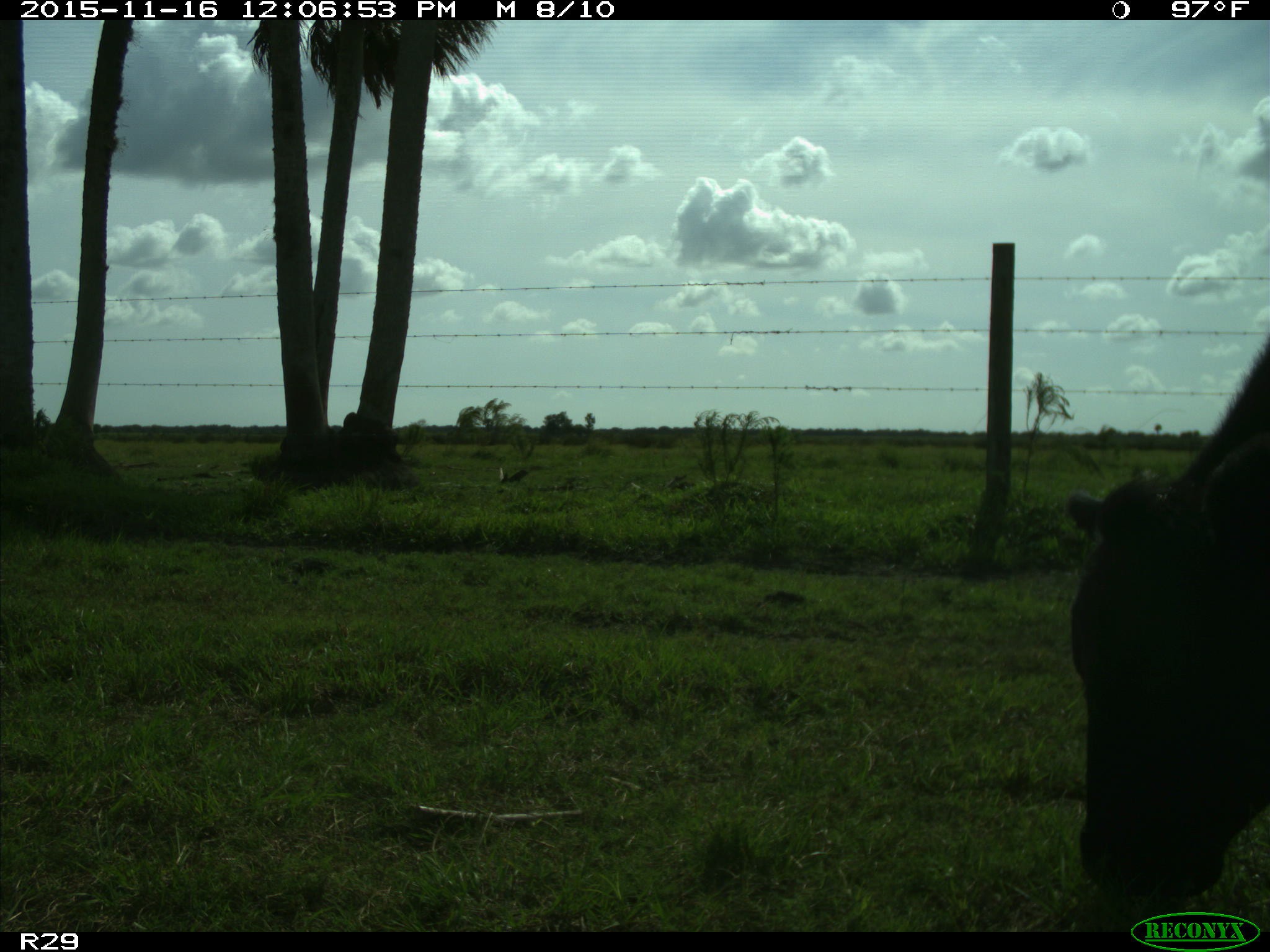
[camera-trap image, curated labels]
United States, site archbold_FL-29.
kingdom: Animalia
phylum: Chordata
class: Mammalia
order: Artiodactyla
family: Bovidae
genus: Bos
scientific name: Bos taurus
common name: domestic cow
Bos taurus (domestic cow).